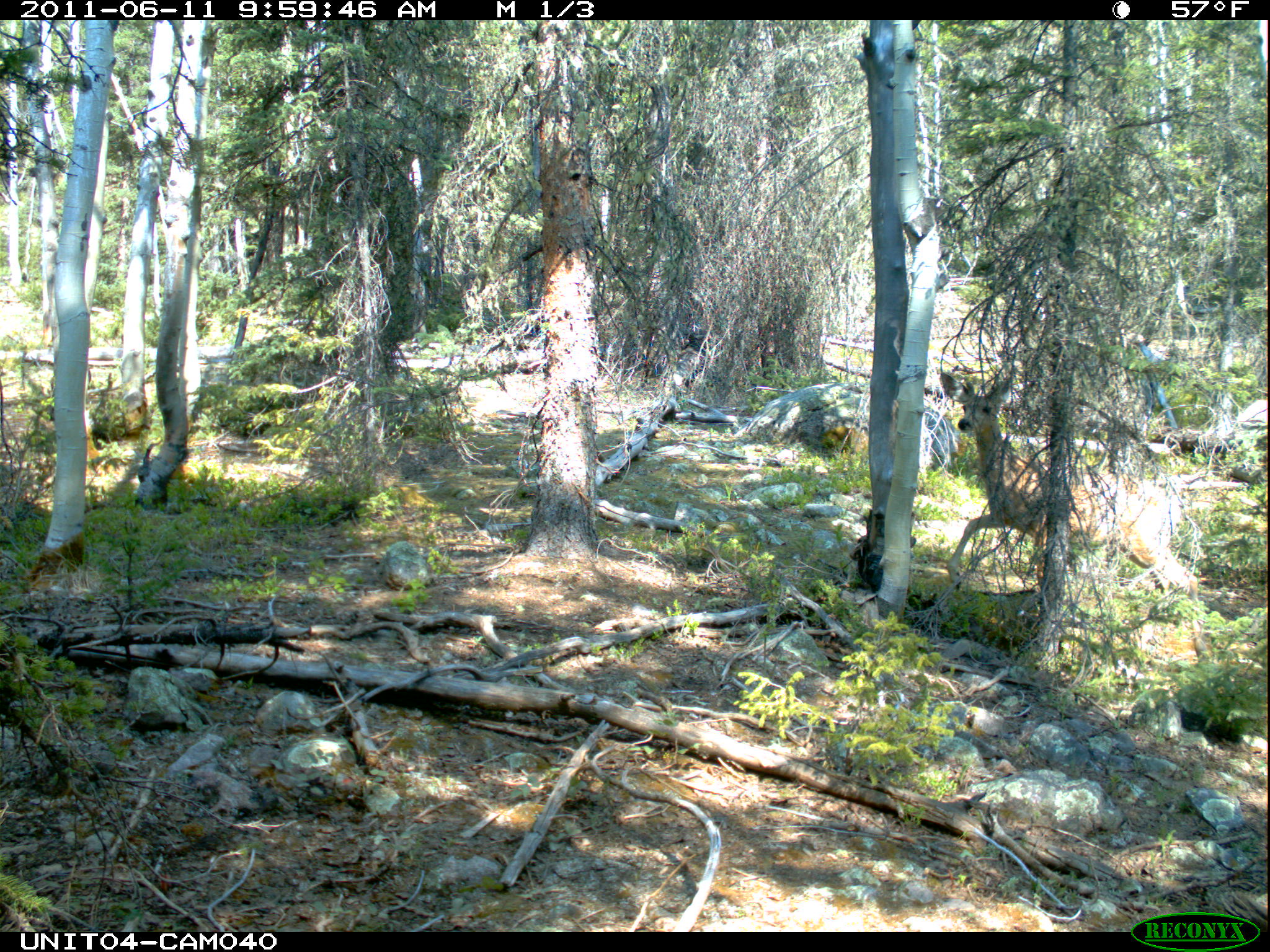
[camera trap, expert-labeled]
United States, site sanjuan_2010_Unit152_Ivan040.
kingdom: Animalia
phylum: Chordata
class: Mammalia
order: Artiodactyla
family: Cervidae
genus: Odocoileus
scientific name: Odocoileus hemionus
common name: mule deer